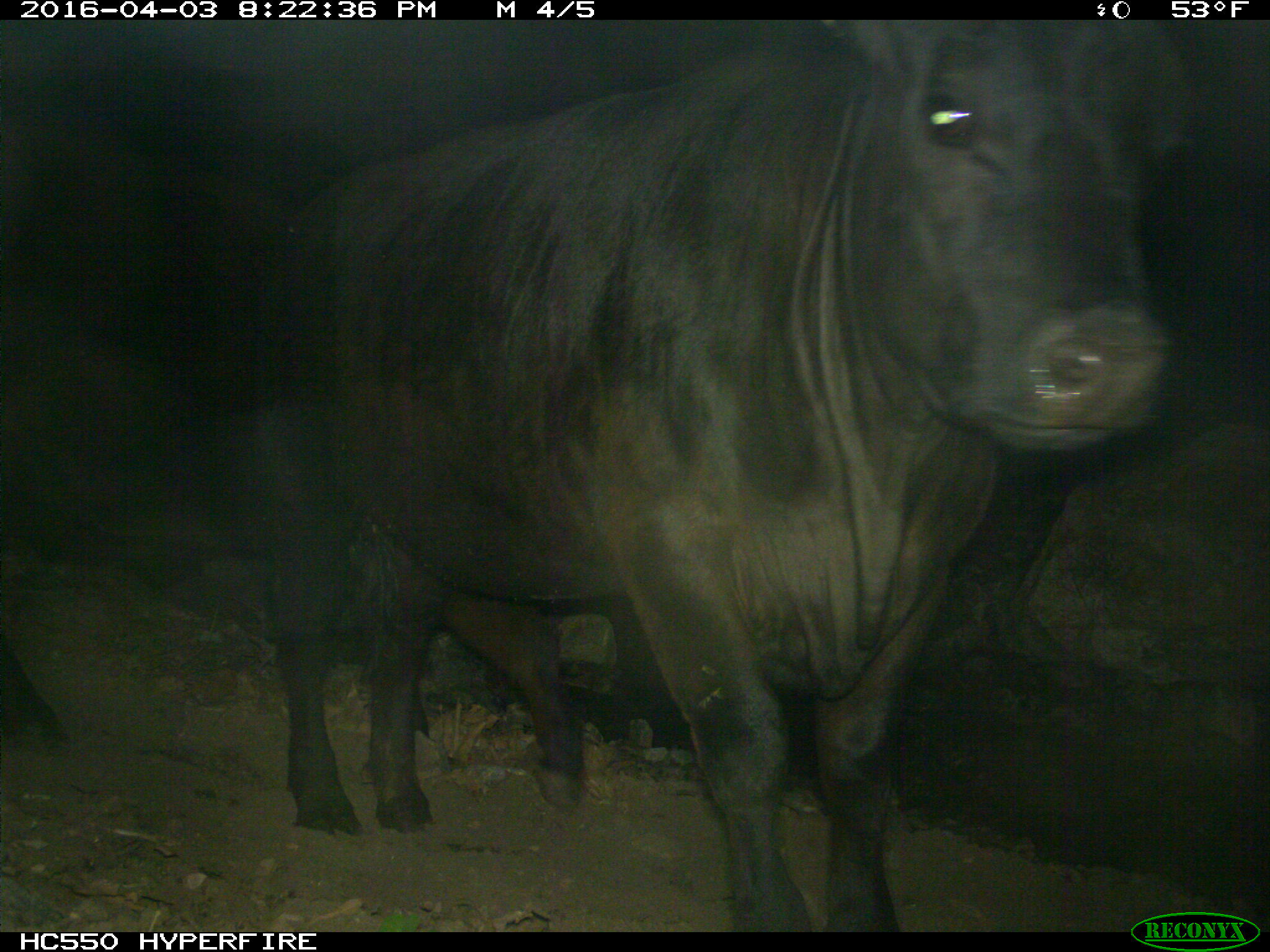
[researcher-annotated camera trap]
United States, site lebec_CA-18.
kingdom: Animalia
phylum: Chordata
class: Mammalia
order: Artiodactyla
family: Bovidae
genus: Bos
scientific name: Bos taurus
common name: domestic cow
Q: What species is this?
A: Bos taurus (domestic cow).